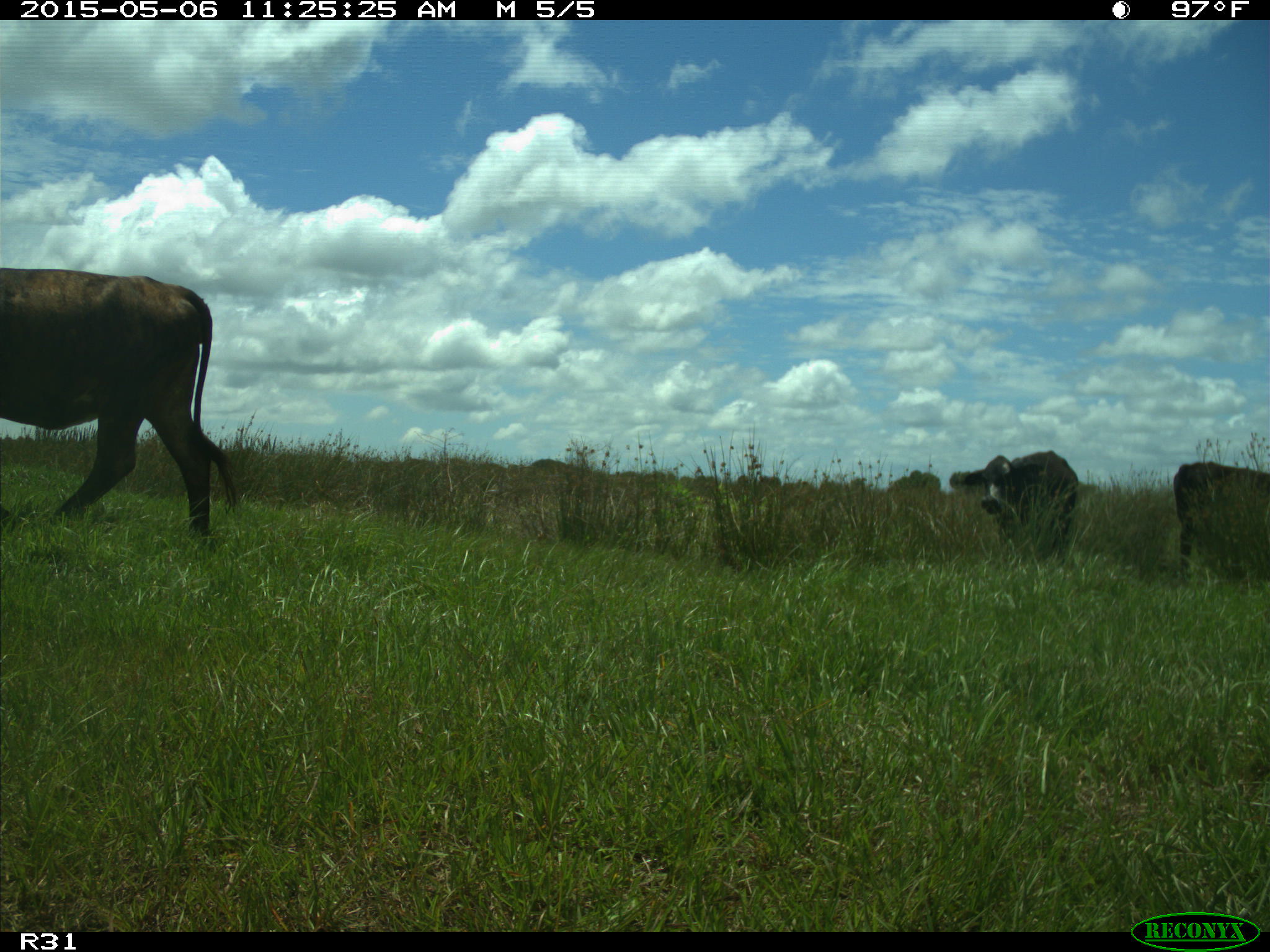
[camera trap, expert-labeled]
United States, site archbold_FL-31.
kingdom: Animalia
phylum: Chordata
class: Mammalia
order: Artiodactyla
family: Bovidae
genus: Bos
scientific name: Bos taurus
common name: domestic cow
Bos taurus (domestic cow).